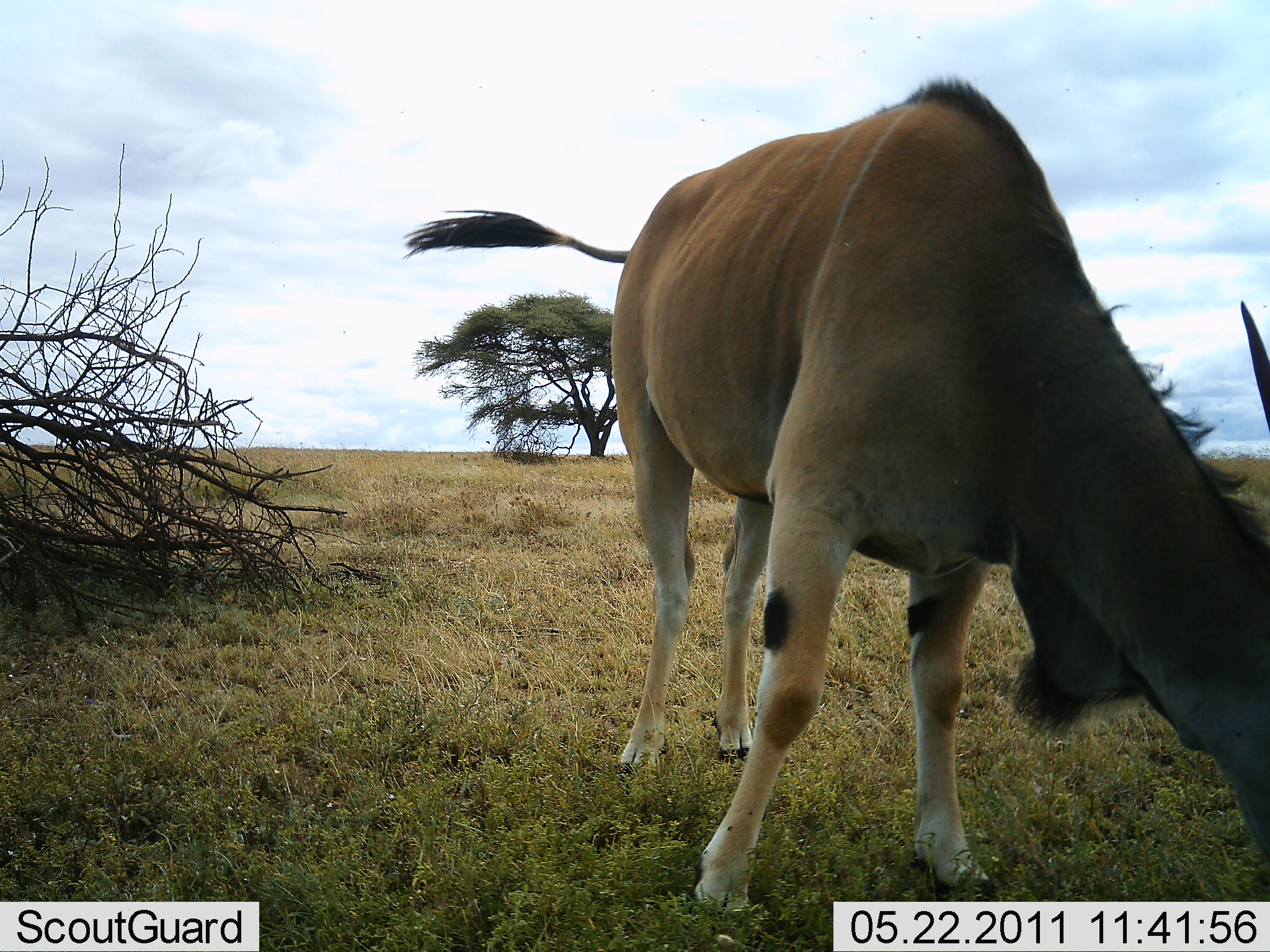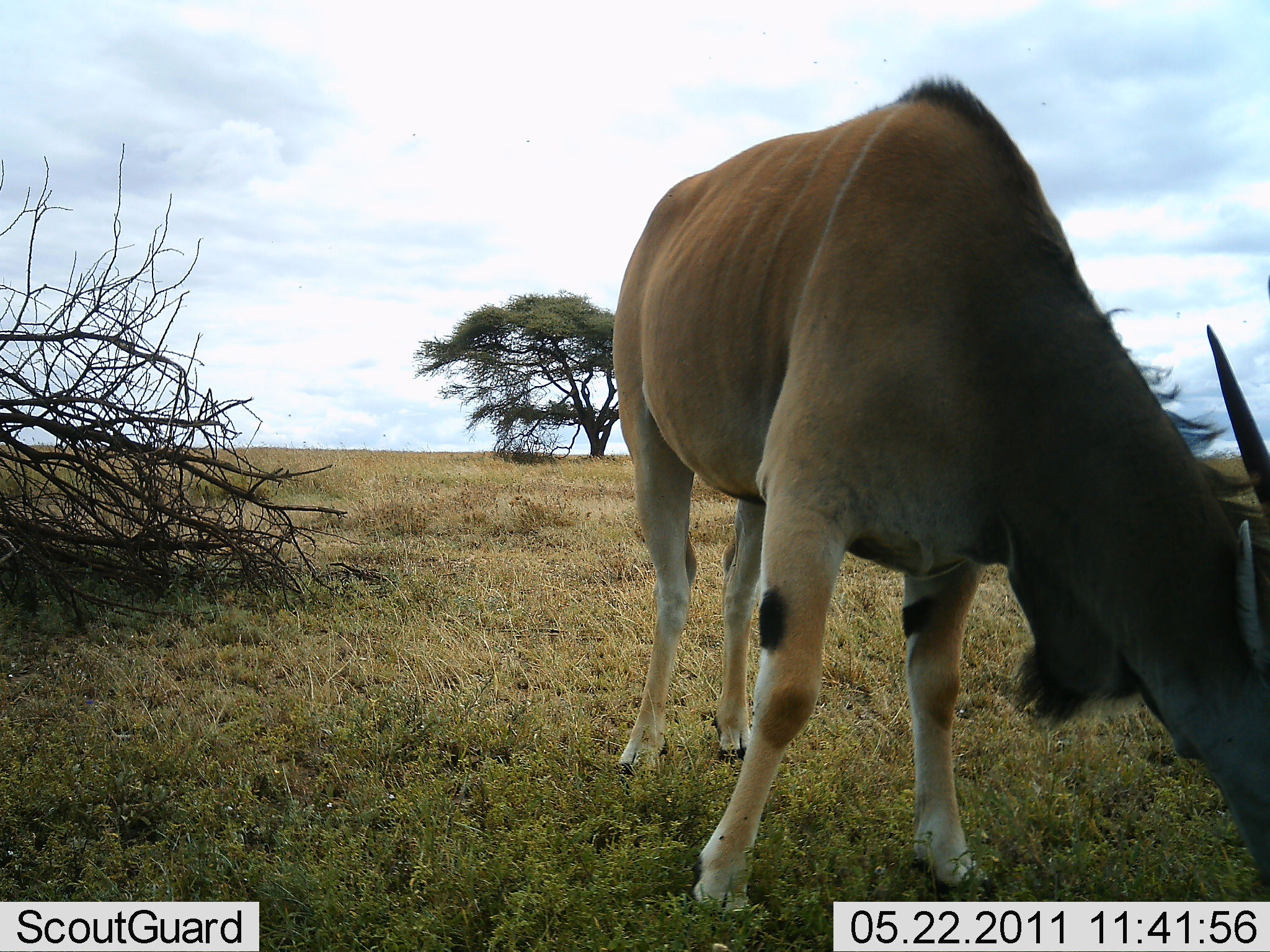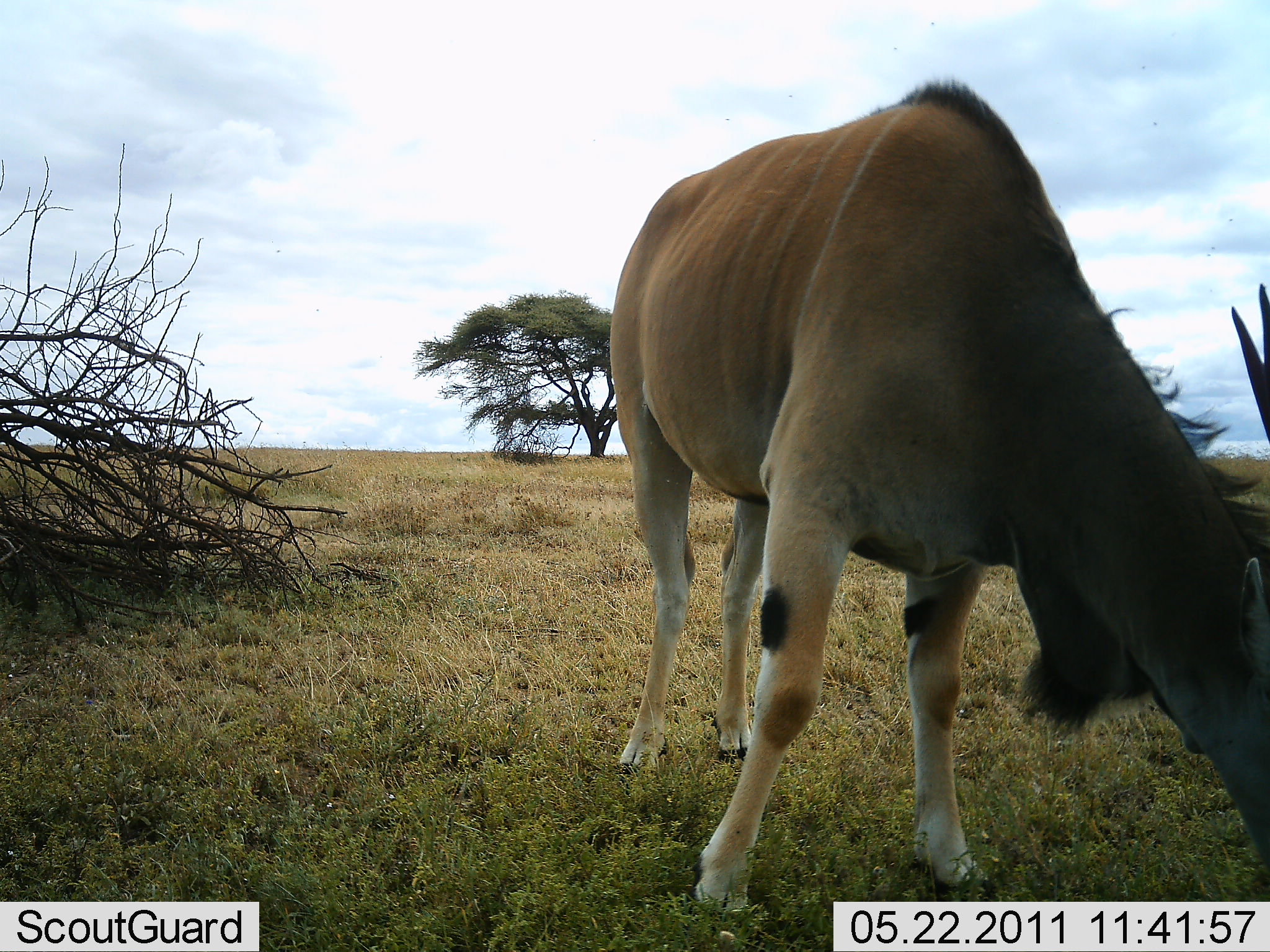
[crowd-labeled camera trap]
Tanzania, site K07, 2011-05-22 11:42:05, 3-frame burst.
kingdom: Animalia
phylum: Chordata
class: Mammalia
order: Artiodactyla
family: Bovidae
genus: Tragelaphus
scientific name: Tragelaphus oryx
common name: eland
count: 1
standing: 20%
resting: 0%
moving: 0%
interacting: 0%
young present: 0%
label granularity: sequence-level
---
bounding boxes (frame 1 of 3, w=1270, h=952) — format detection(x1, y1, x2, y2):
animal: detection(401, 79, 1269, 792)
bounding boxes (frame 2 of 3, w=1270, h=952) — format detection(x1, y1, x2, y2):
animal: detection(611, 82, 1269, 892)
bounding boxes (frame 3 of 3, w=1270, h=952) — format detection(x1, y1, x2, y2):
animal: detection(610, 80, 1268, 602)